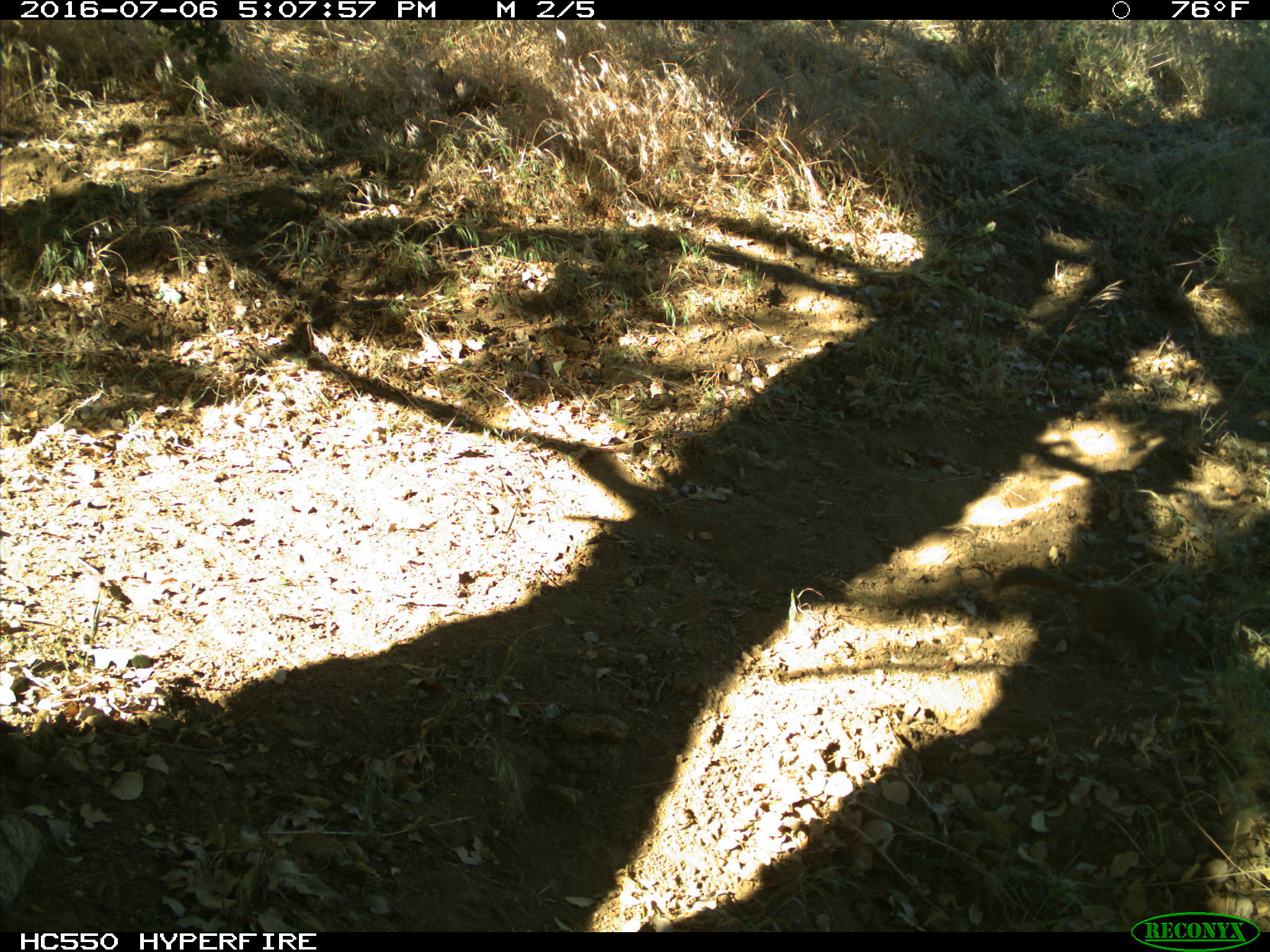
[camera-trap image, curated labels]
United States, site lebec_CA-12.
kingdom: Animalia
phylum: Chordata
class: Mammalia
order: Rodentia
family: Sciuridae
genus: Otospermophilus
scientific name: Otospermophilus beecheyi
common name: california ground squirrel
Otospermophilus beecheyi (california ground squirrel).